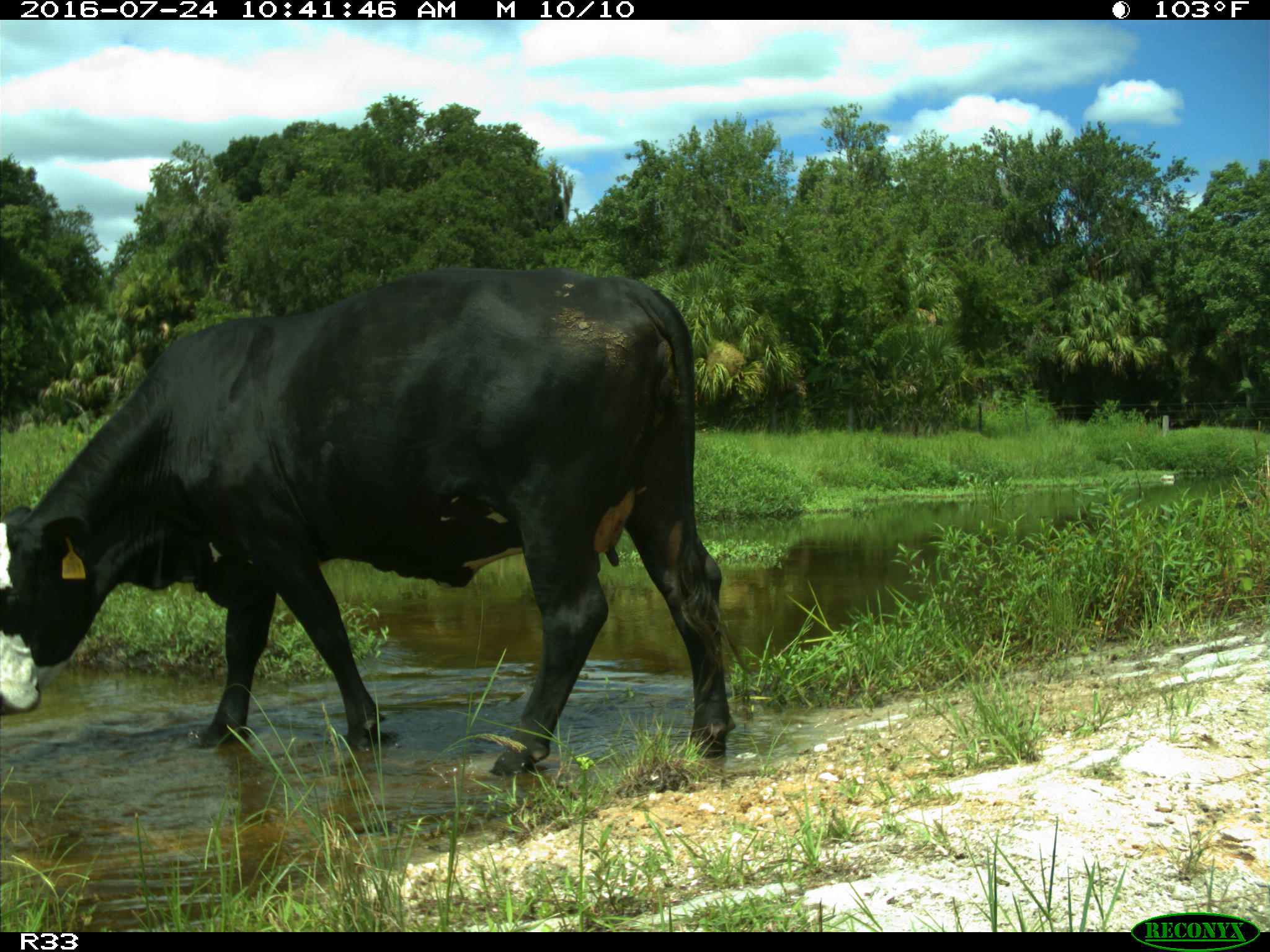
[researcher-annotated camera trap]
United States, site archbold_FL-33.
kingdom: Animalia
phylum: Chordata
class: Mammalia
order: Artiodactyla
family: Bovidae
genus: Bos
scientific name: Bos taurus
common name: domestic cow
Bos taurus (domestic cow).